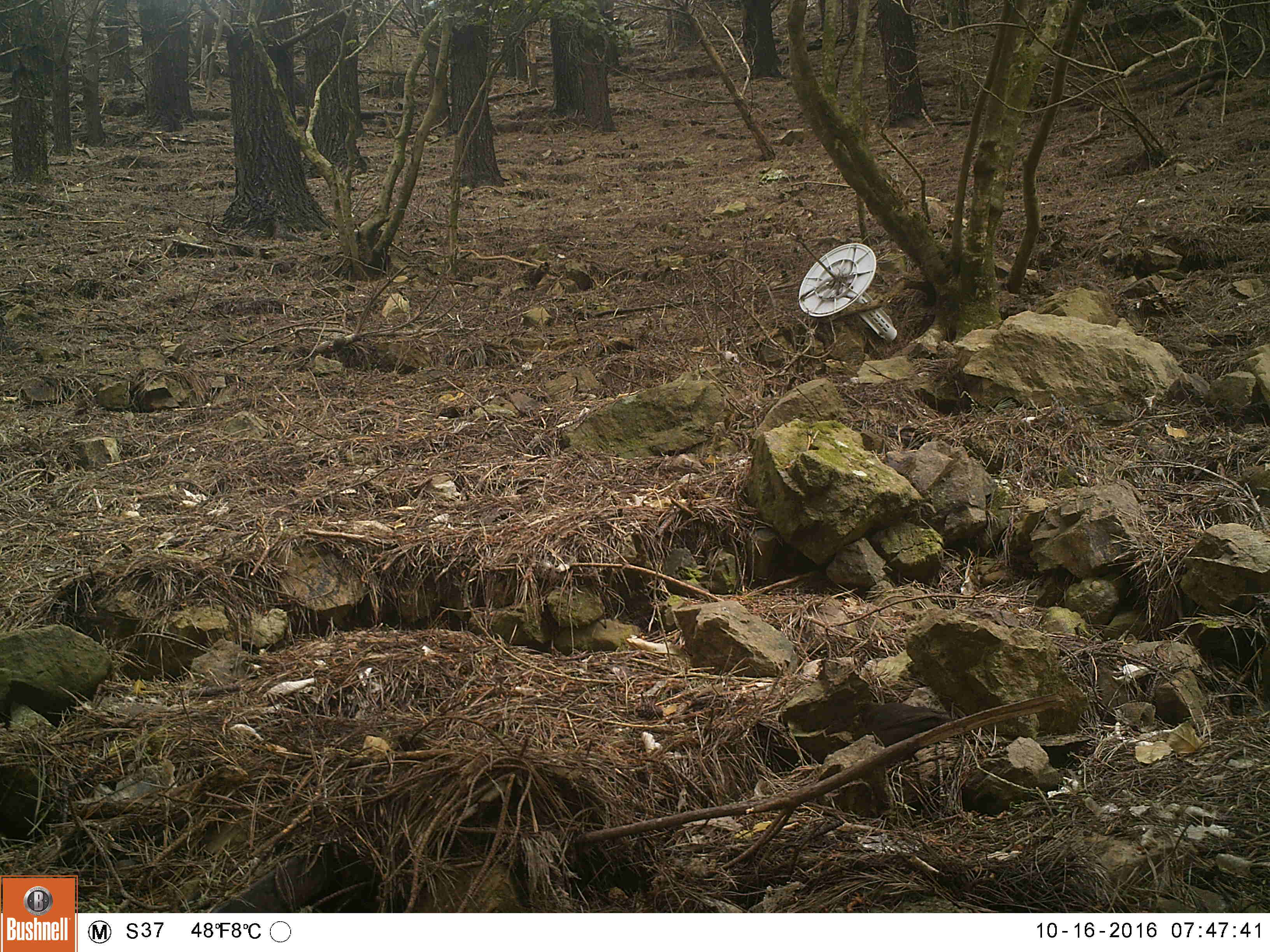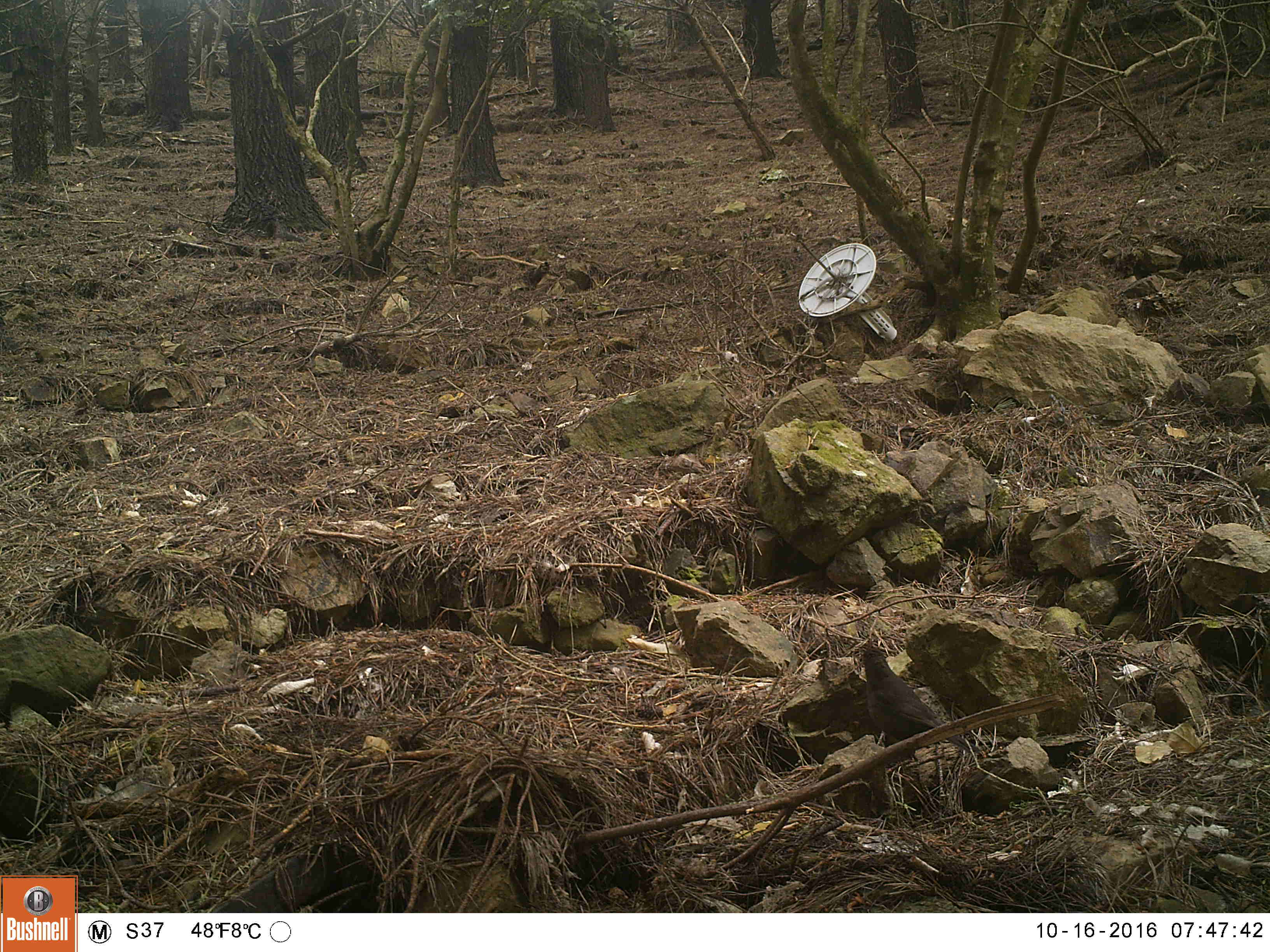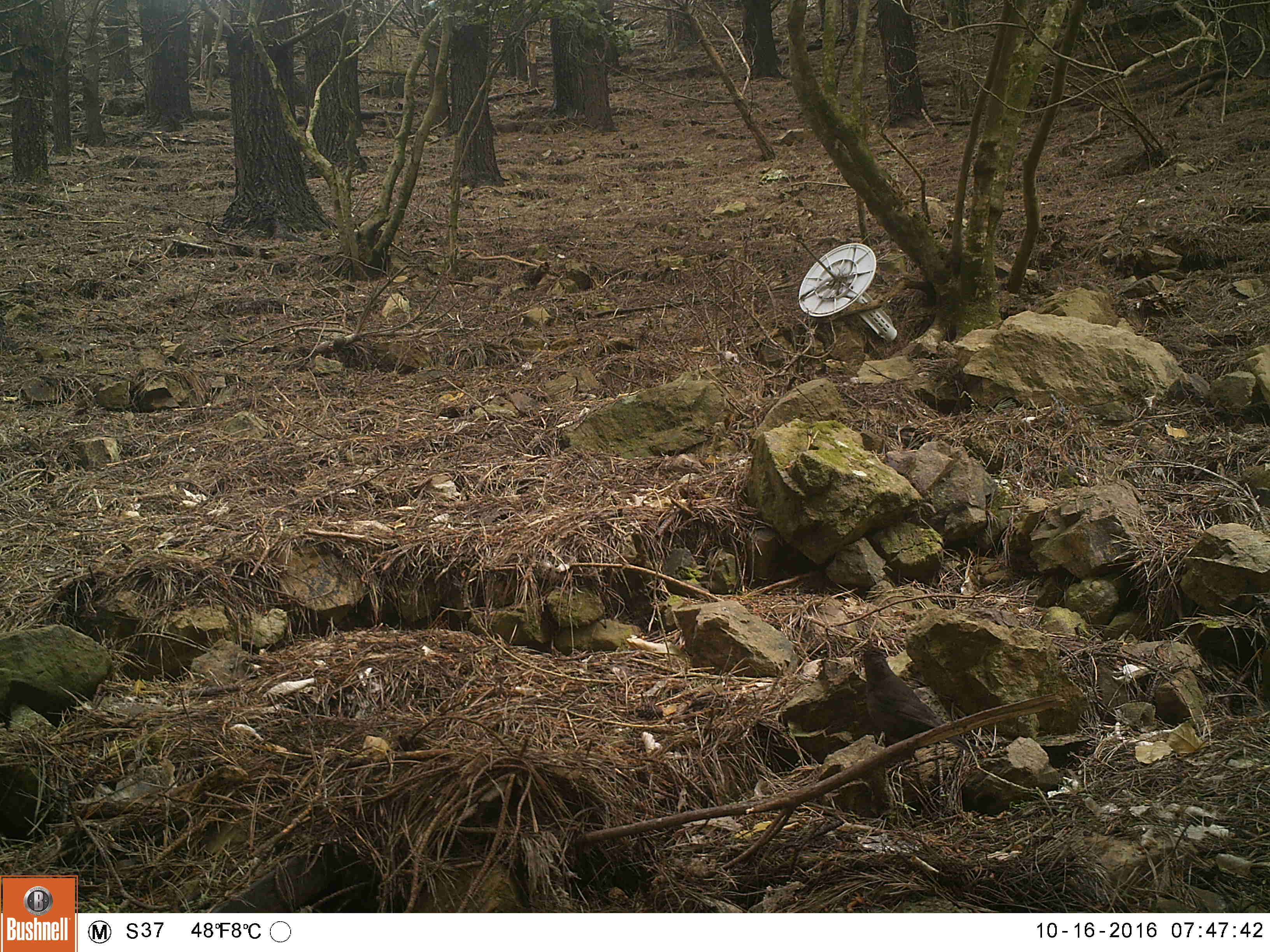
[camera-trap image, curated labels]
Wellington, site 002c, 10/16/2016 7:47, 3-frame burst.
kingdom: Animalia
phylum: Chordata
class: Aves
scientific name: Aves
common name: bird